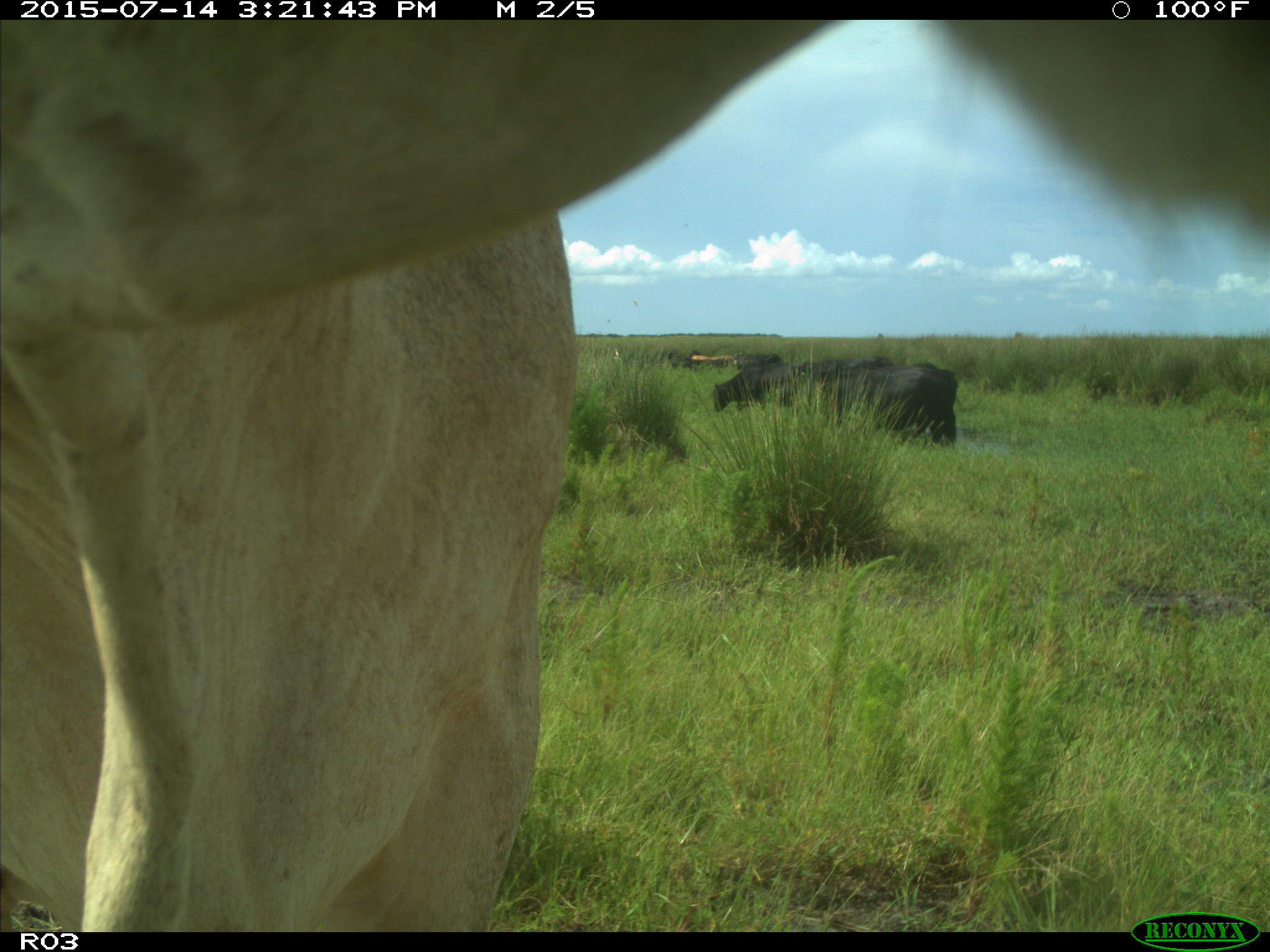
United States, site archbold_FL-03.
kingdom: Animalia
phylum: Chordata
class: Mammalia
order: Artiodactyla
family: Bovidae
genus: Bos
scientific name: Bos taurus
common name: domestic cow